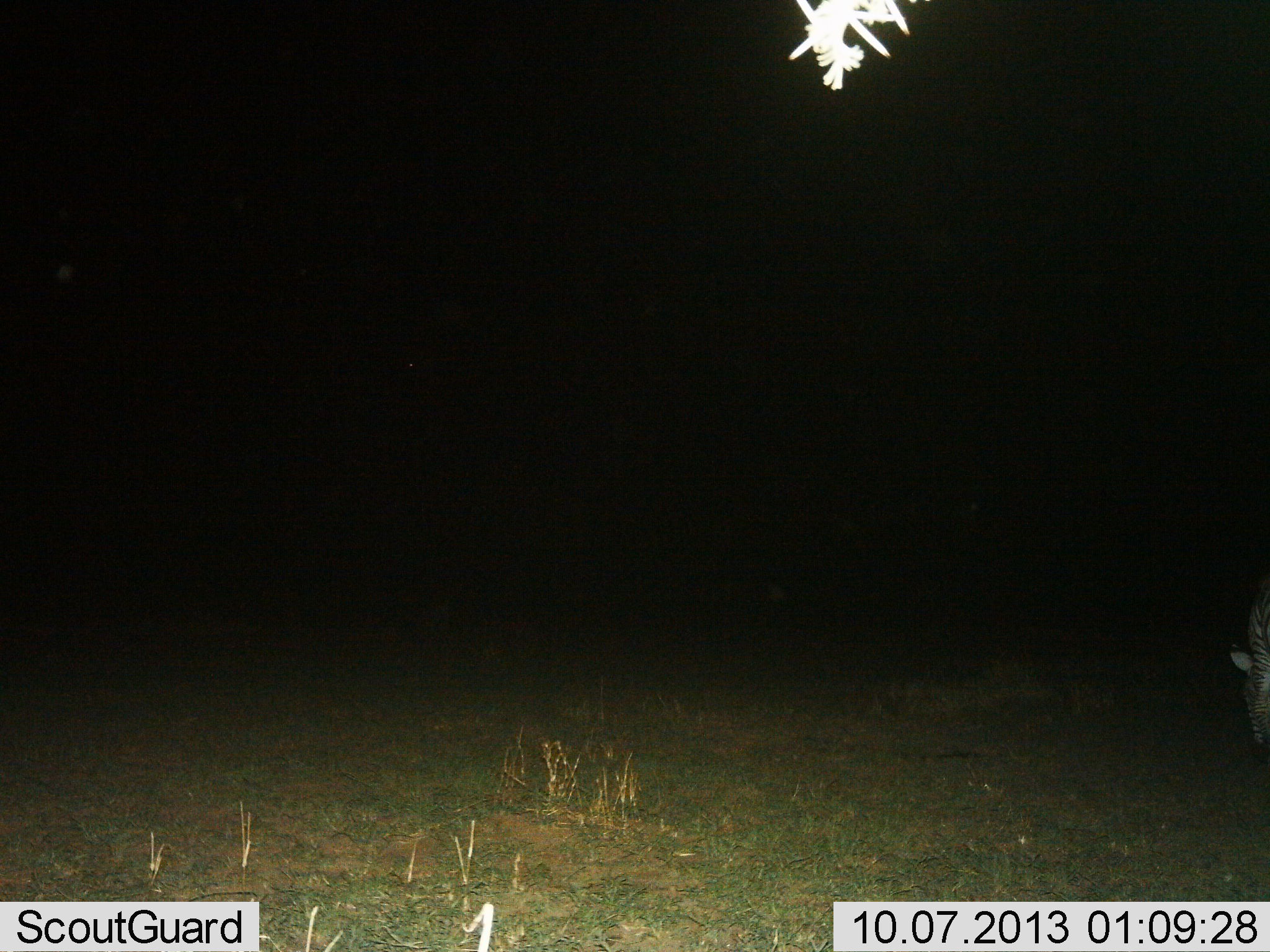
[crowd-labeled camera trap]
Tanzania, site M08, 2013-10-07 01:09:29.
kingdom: Animalia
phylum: Chordata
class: Mammalia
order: Perissodactyla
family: Equidae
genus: Equus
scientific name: Equus quagga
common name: plains zebra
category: zebra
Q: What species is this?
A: Zebra (plains zebra) (Equus quagga).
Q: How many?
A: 1.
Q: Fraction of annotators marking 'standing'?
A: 0%.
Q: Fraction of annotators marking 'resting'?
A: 0%.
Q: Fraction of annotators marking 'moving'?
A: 0%.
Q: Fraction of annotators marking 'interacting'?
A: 0%.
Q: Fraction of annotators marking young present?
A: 0%.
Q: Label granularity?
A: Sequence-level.